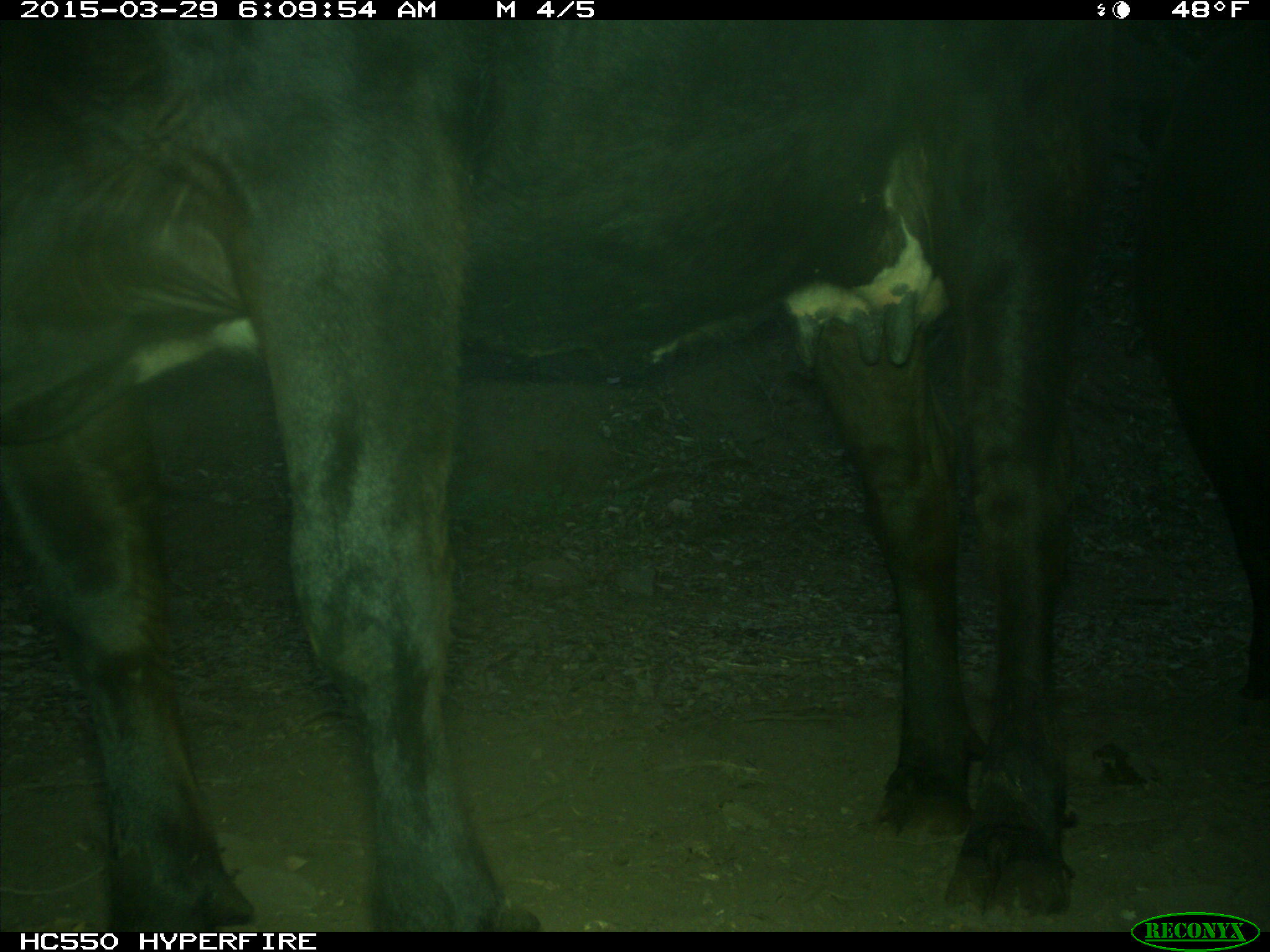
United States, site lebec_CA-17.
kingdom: Animalia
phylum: Chordata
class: Mammalia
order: Artiodactyla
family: Bovidae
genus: Bos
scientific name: Bos taurus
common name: domestic cow